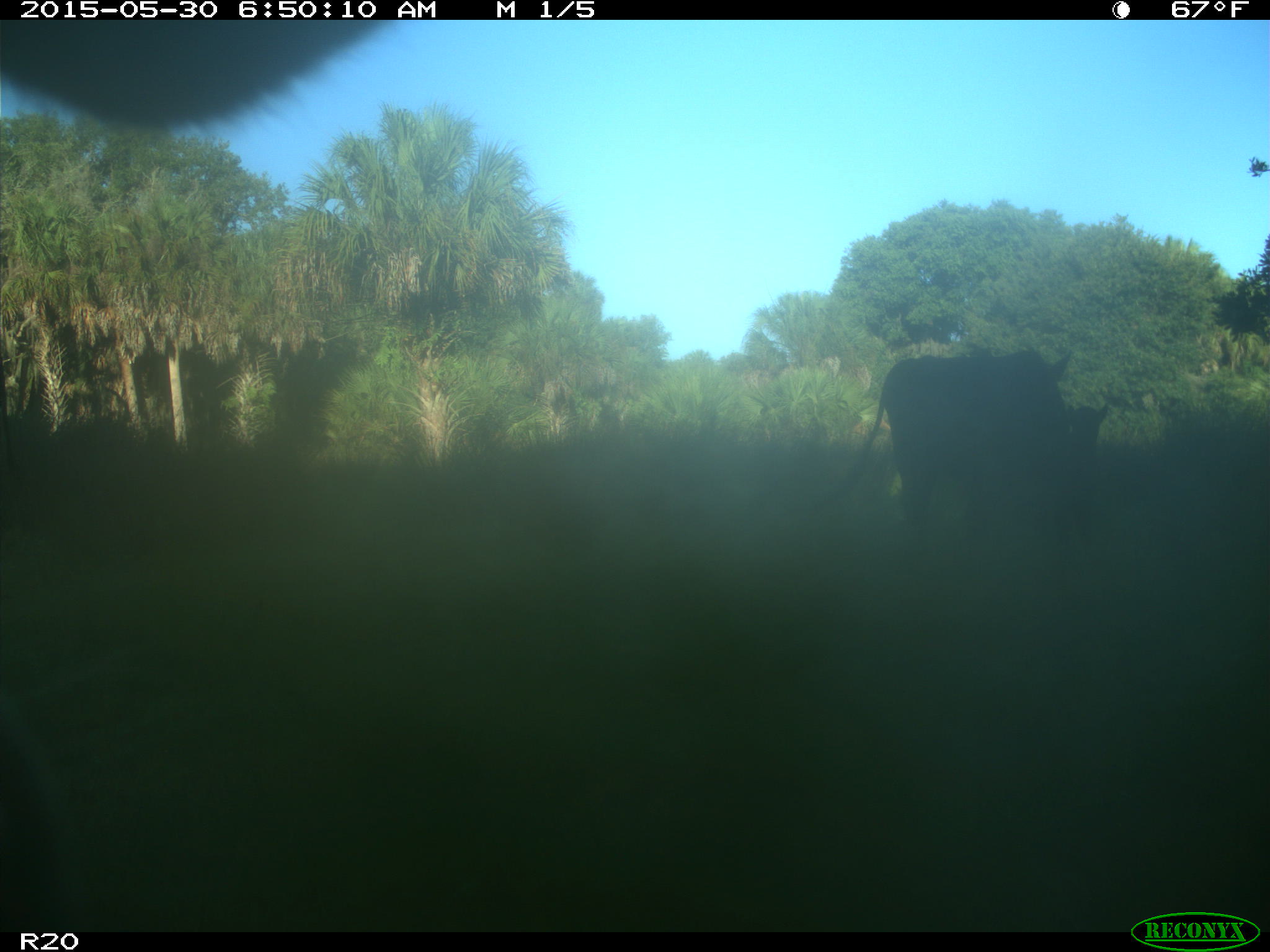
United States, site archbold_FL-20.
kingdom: Animalia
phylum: Chordata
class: Mammalia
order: Artiodactyla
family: Bovidae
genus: Bos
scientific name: Bos taurus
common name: domestic cow